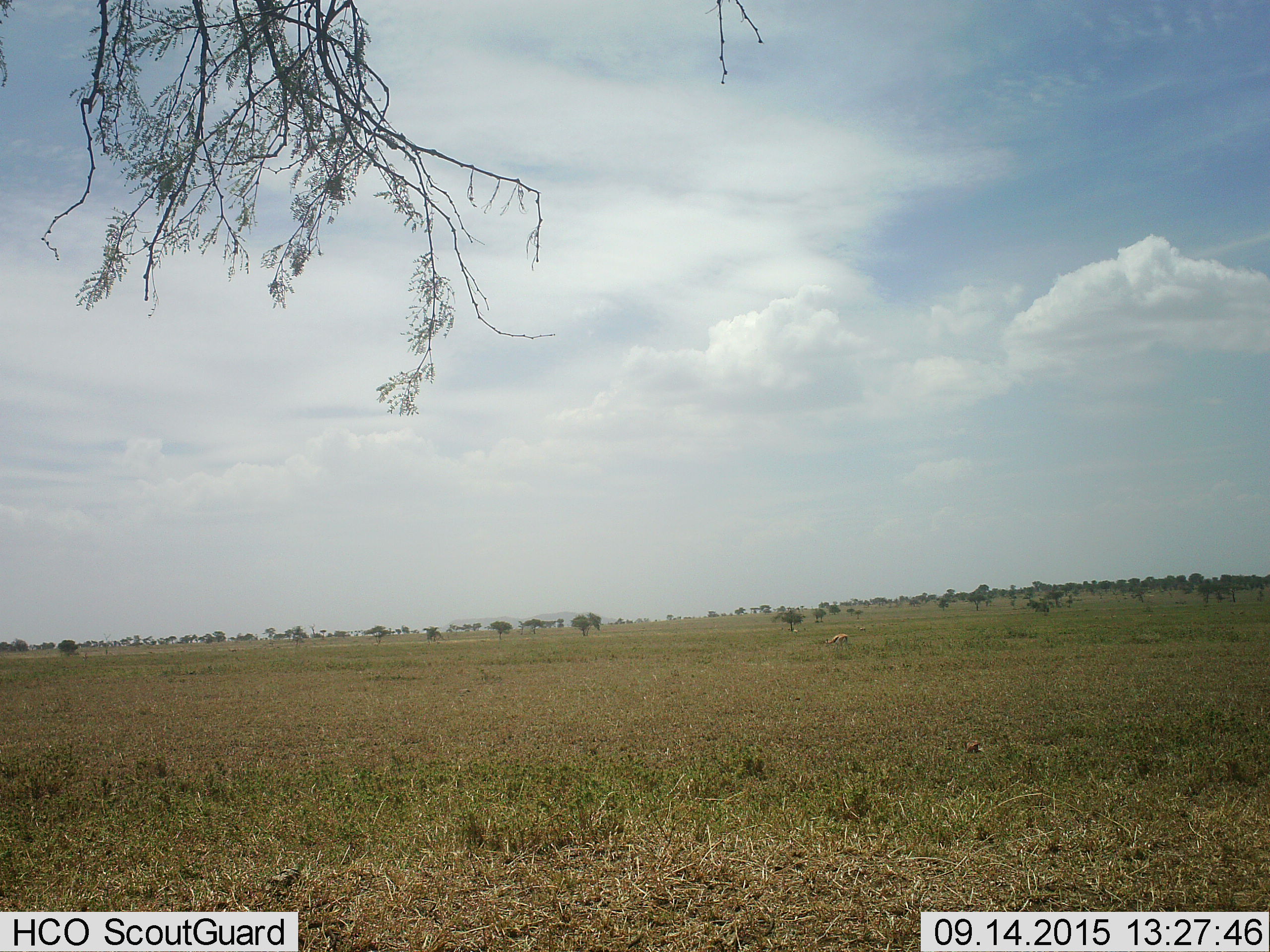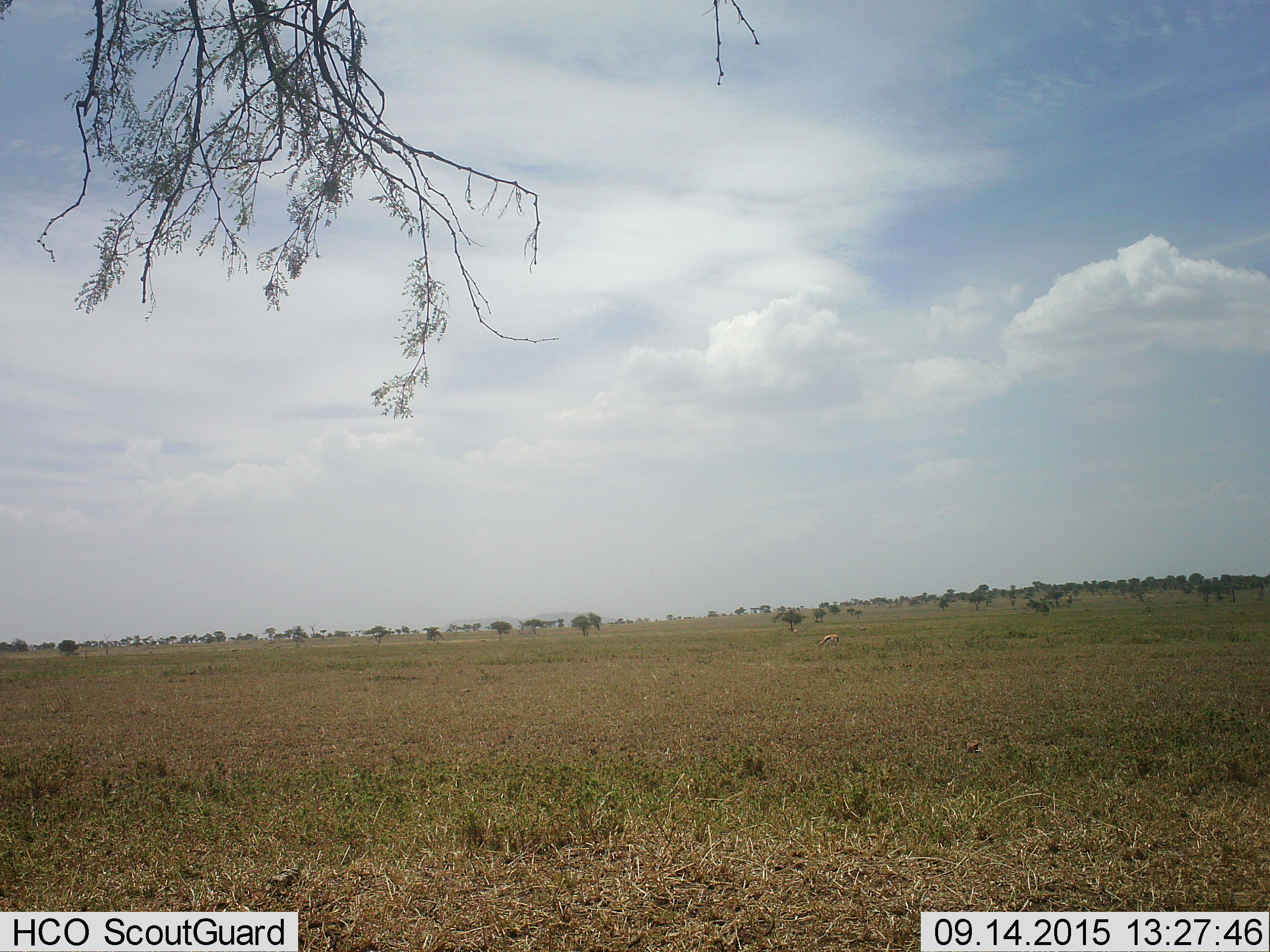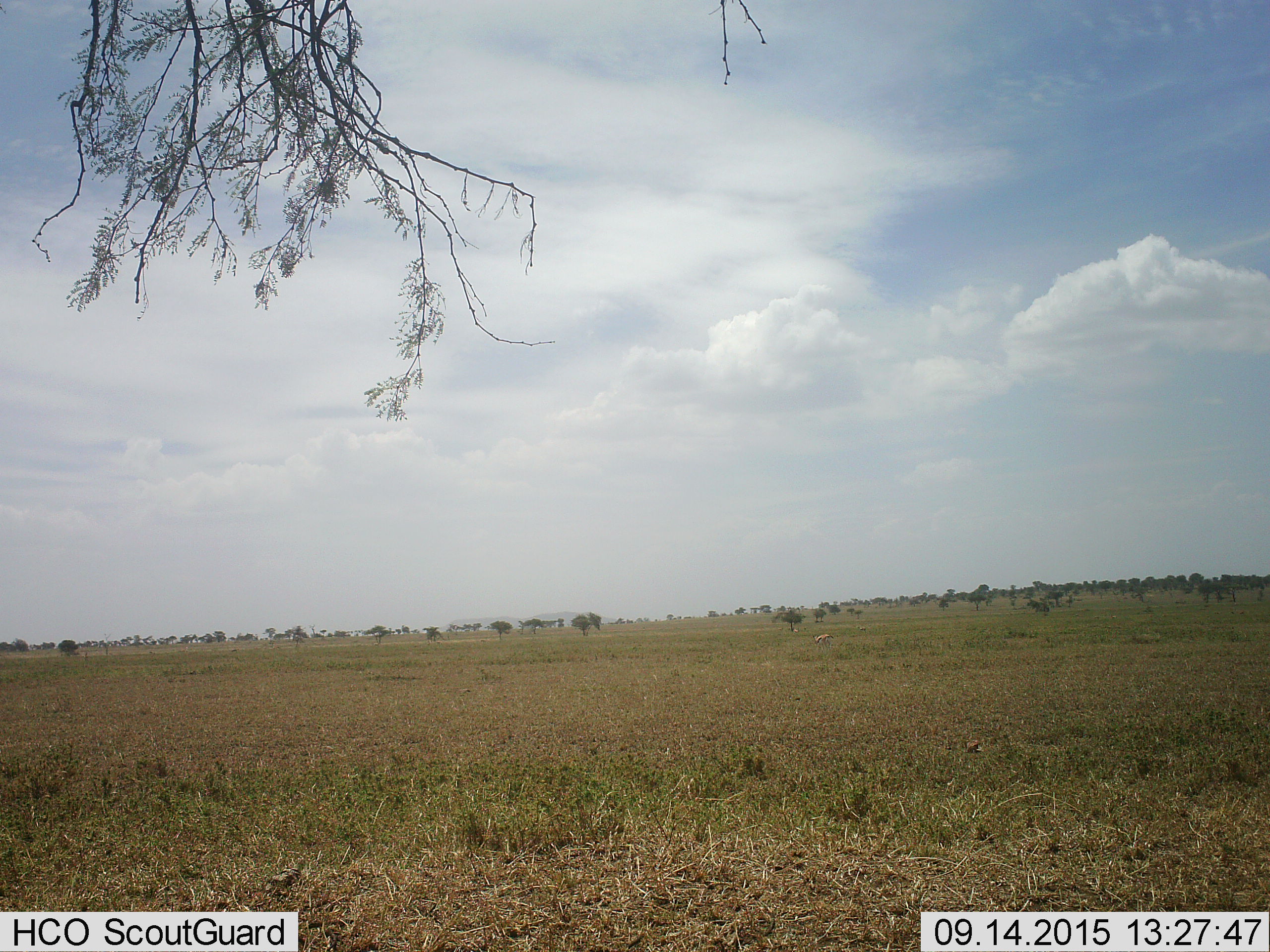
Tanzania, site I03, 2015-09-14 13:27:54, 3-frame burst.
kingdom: Animalia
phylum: Chordata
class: Mammalia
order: Artiodactyla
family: Bovidae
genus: Eudorcas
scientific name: Eudorcas thomsonii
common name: thomson's gazelle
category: gazellethomsons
Gazellethomsons (thomson's gazelle) (Eudorcas thomsonii), count 1. Behavior (volunteer vote fractions): standing 33%, resting 0%, moving 67%, interacting 0%. Young present (vote fraction): 0%. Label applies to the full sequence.